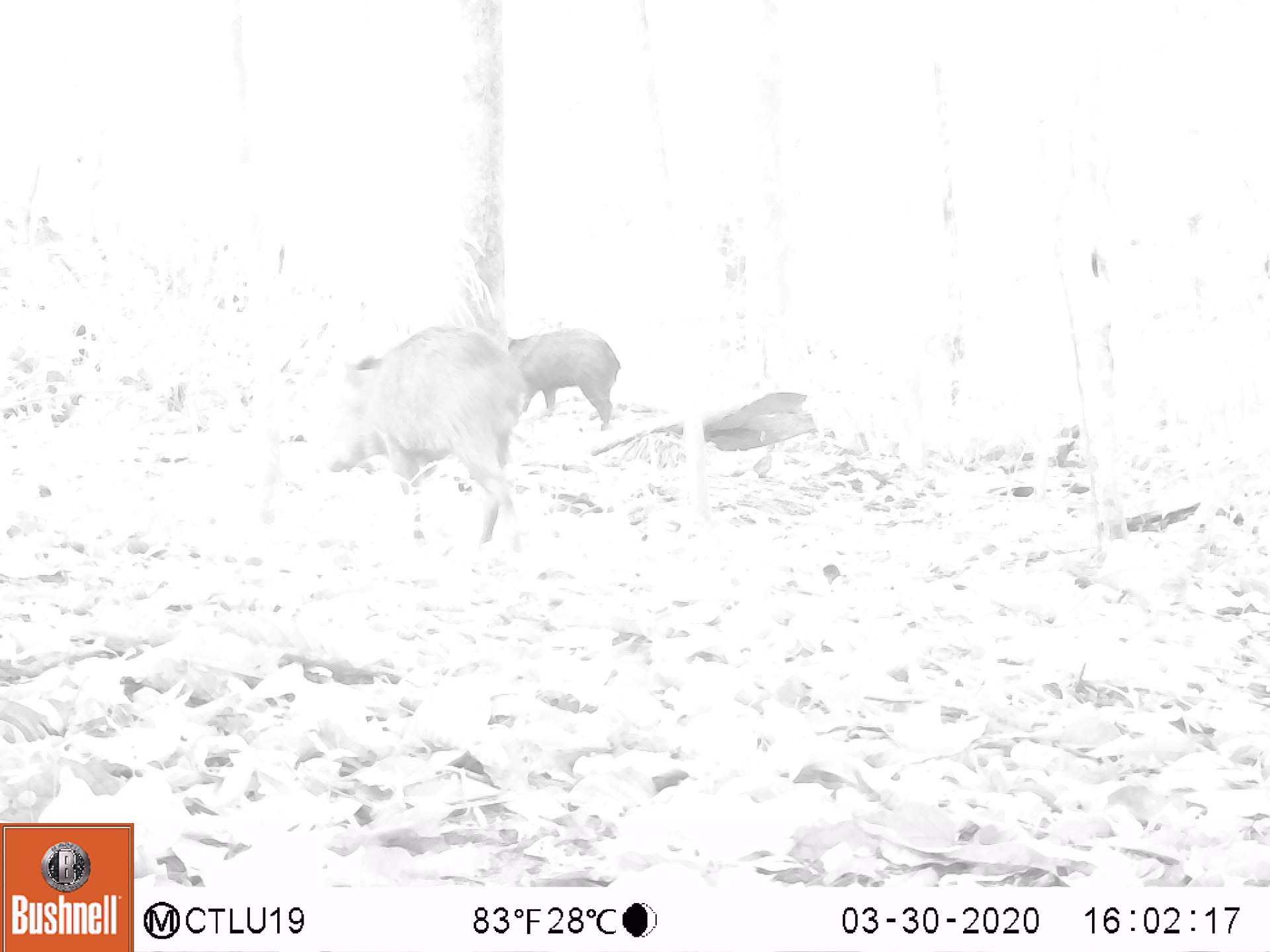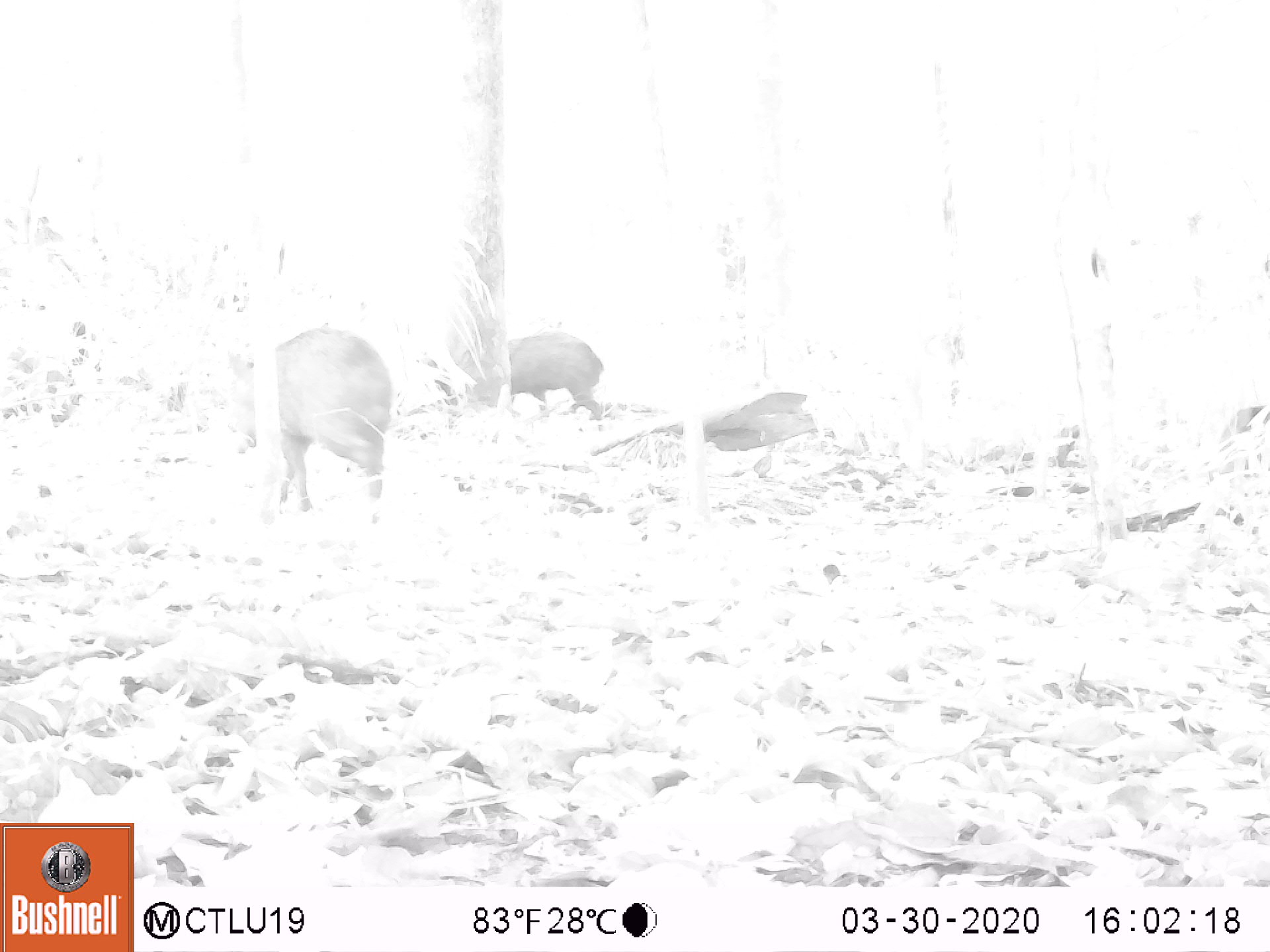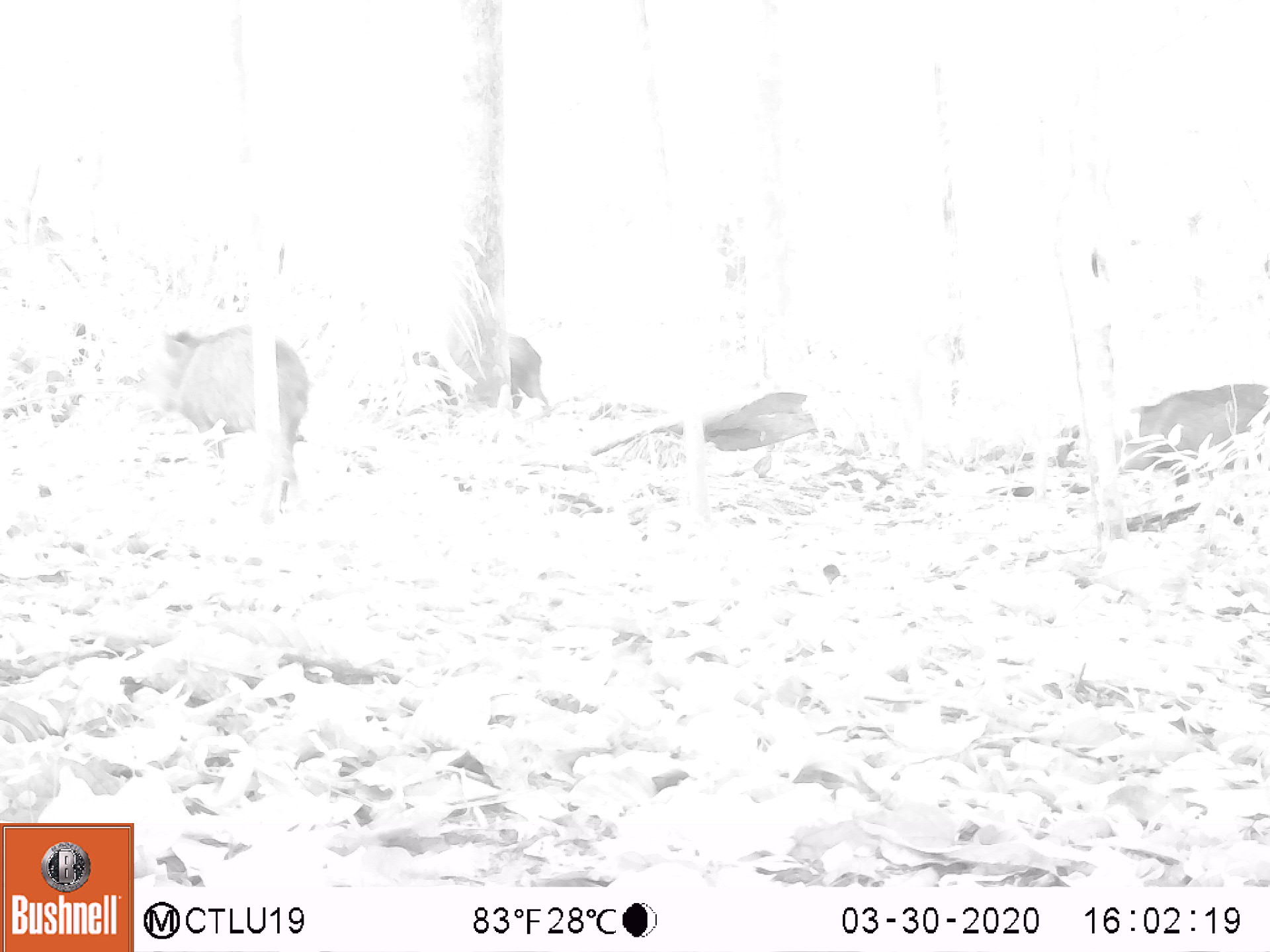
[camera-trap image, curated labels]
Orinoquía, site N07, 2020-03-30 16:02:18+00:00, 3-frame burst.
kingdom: Animalia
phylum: Chordata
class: Mammalia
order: Artiodactyla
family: Tayassuidae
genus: Pecari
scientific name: Pecari tajacu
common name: collared peccary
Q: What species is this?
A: Collared peccary (Pecari tajacu).